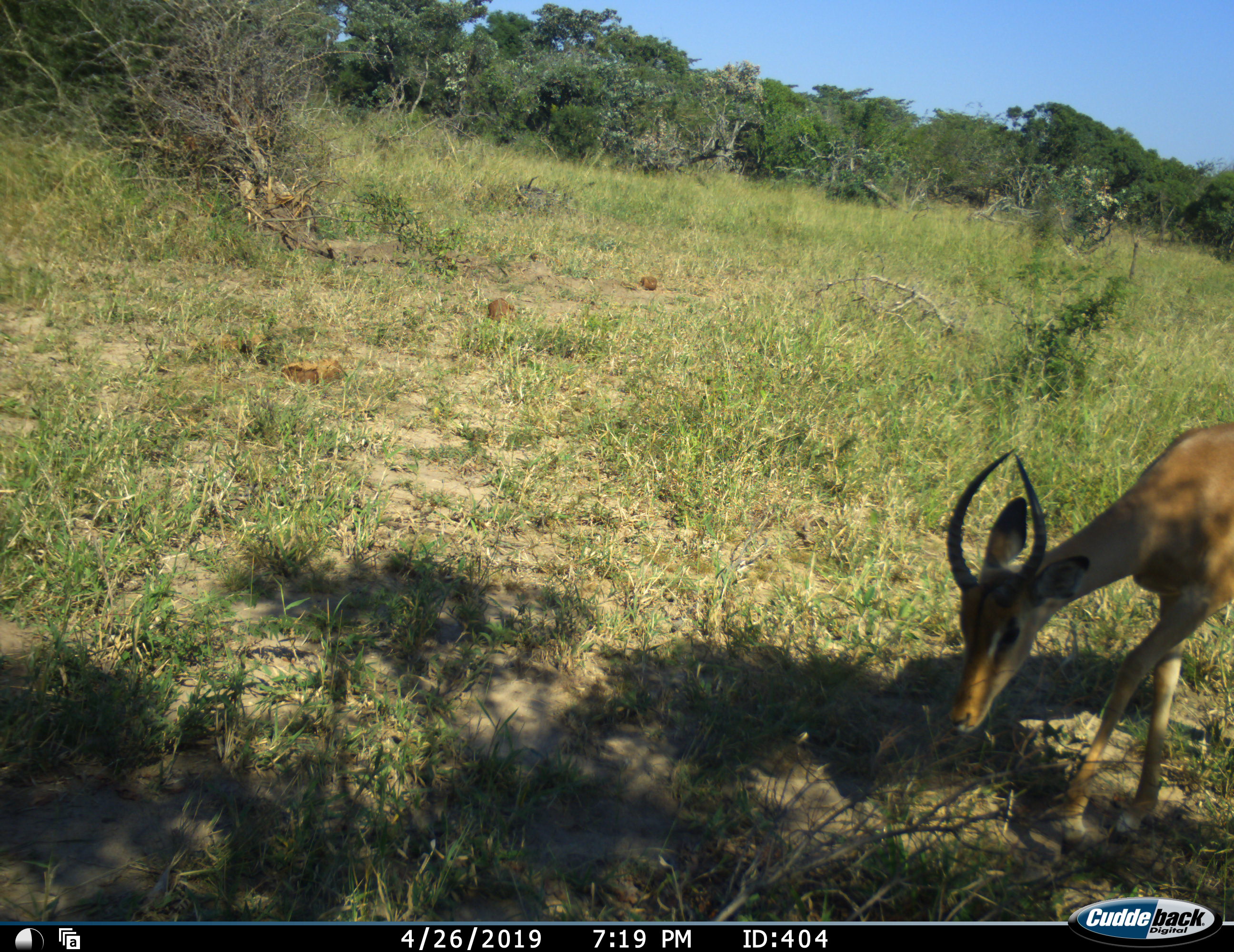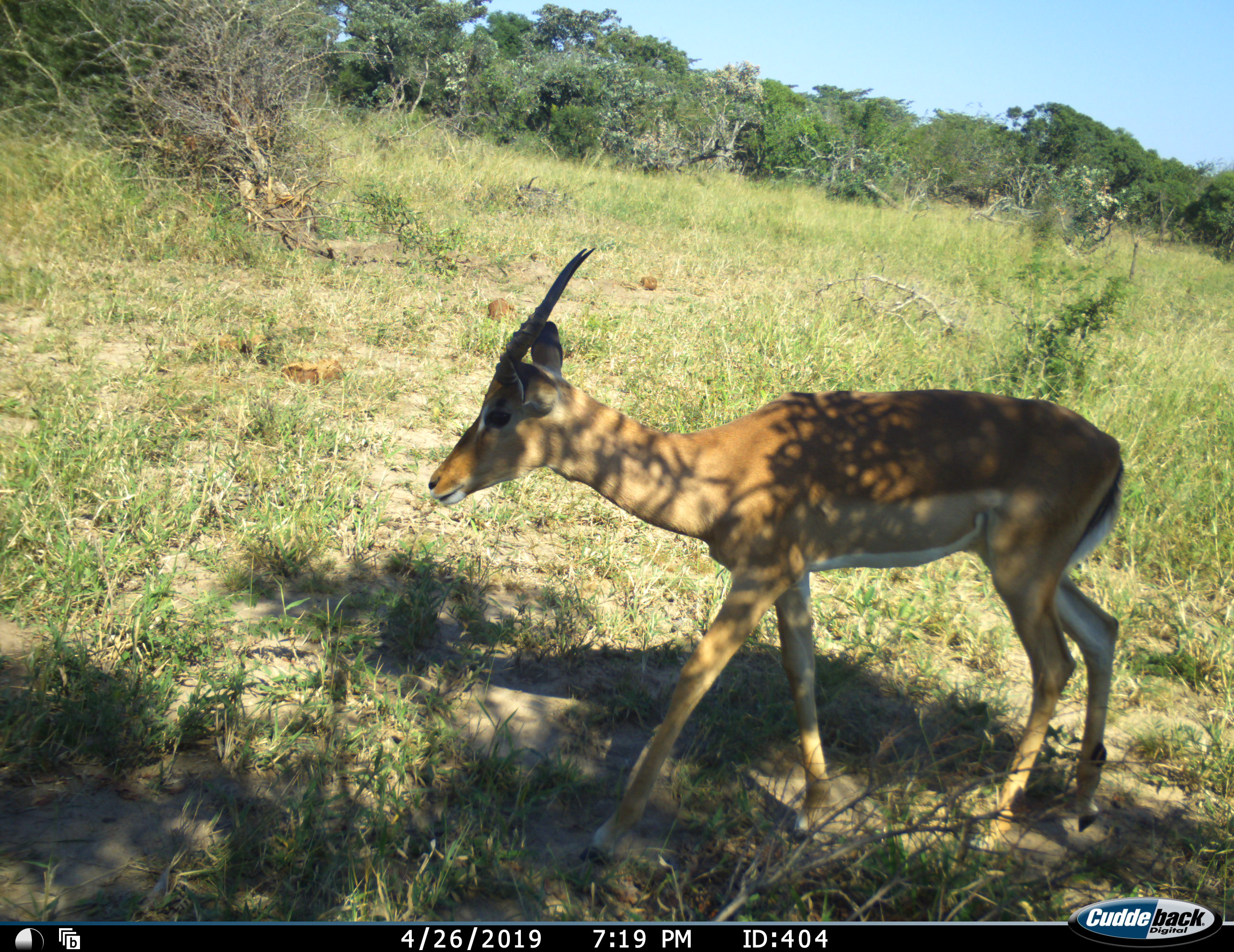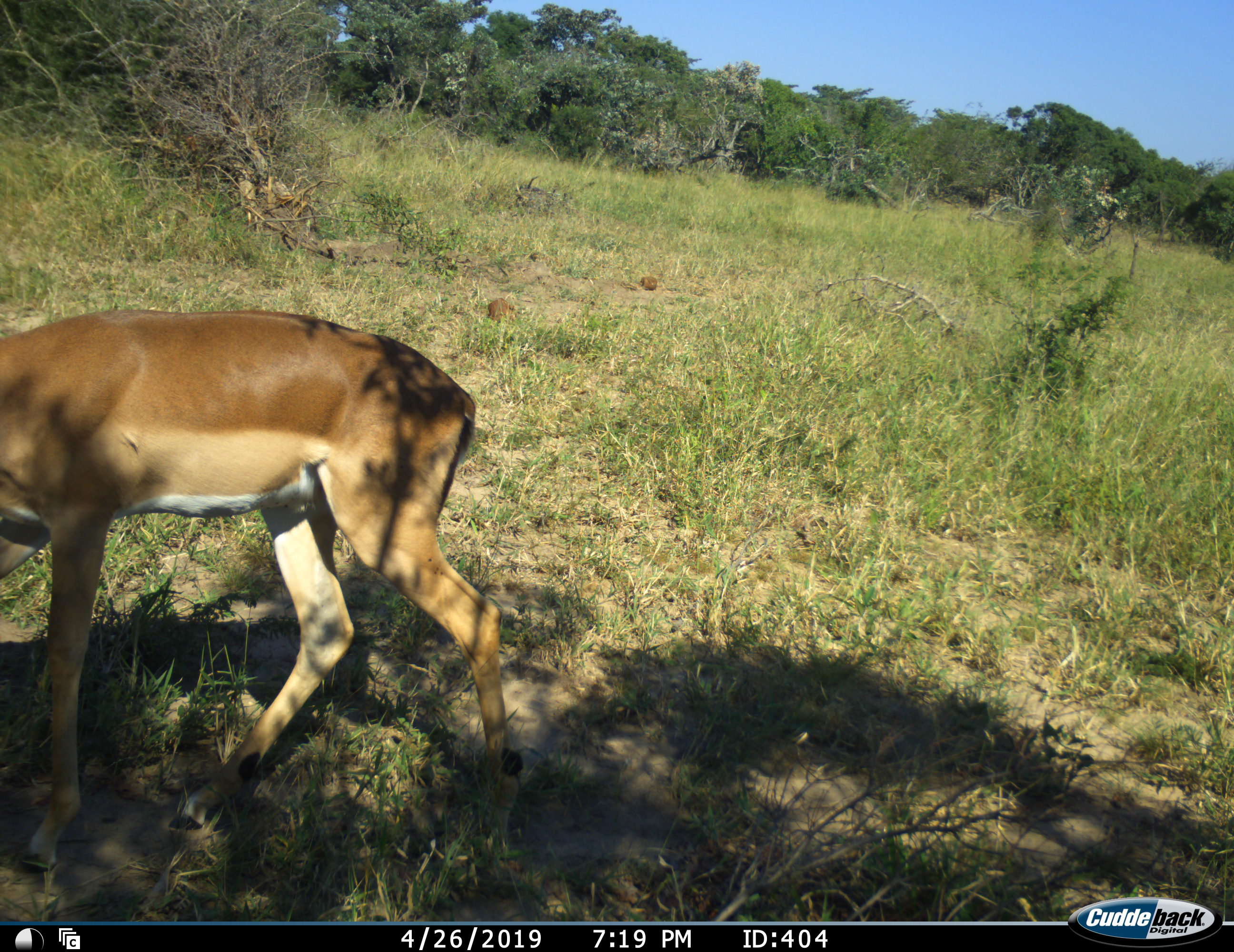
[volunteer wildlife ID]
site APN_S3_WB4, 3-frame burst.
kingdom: Animalia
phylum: Chordata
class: Mammalia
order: Artiodactyla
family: Bovidae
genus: Aepyceros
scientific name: Aepyceros melampus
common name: impala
Impala (Aepyceros melampus), count 1. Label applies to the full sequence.